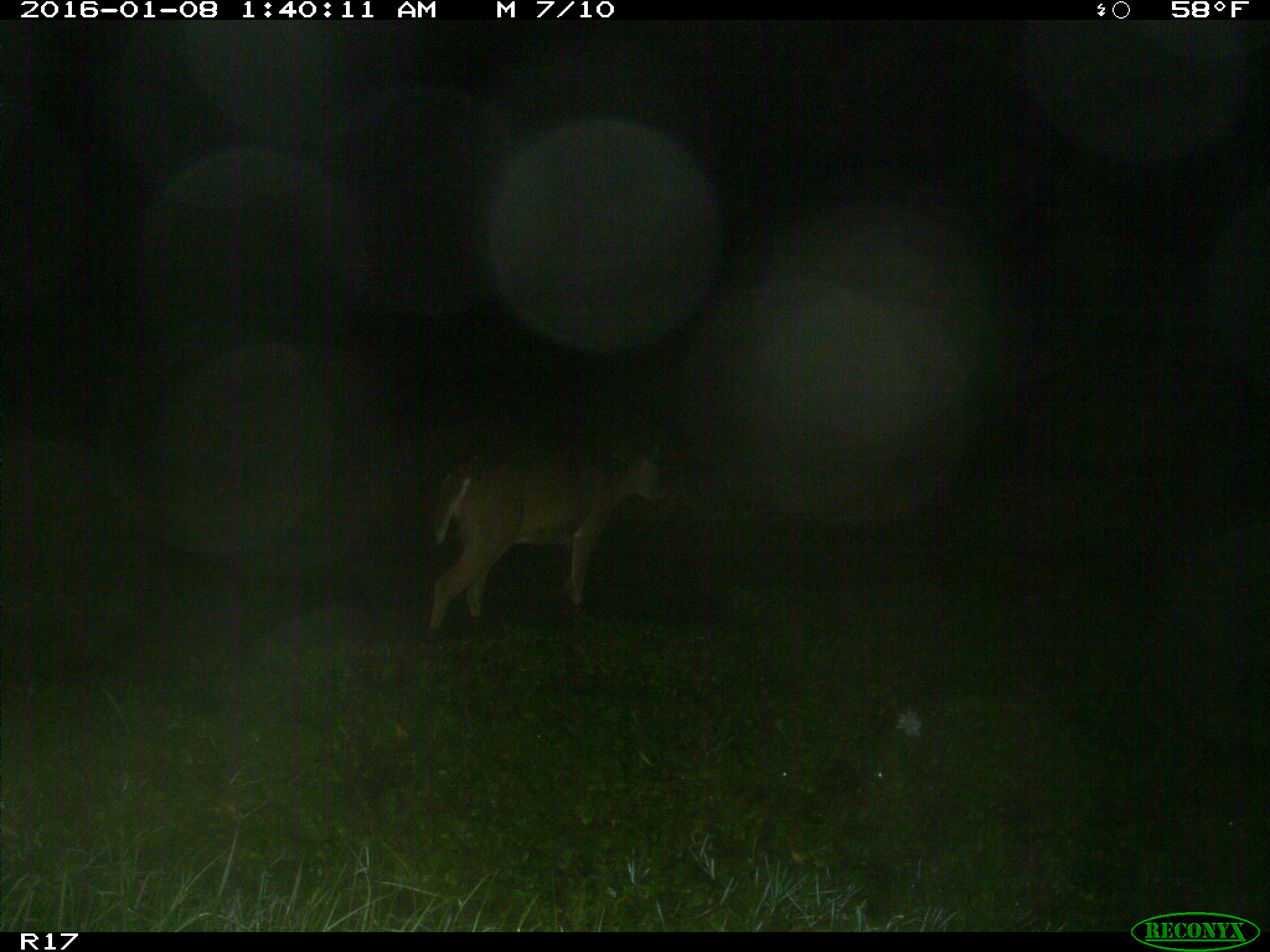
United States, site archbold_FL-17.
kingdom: Animalia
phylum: Chordata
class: Mammalia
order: Artiodactyla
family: Cervidae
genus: Odocoileus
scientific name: Odocoileus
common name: deer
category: unidentified deer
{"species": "unidentified deer (deer) (Odocoileus)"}